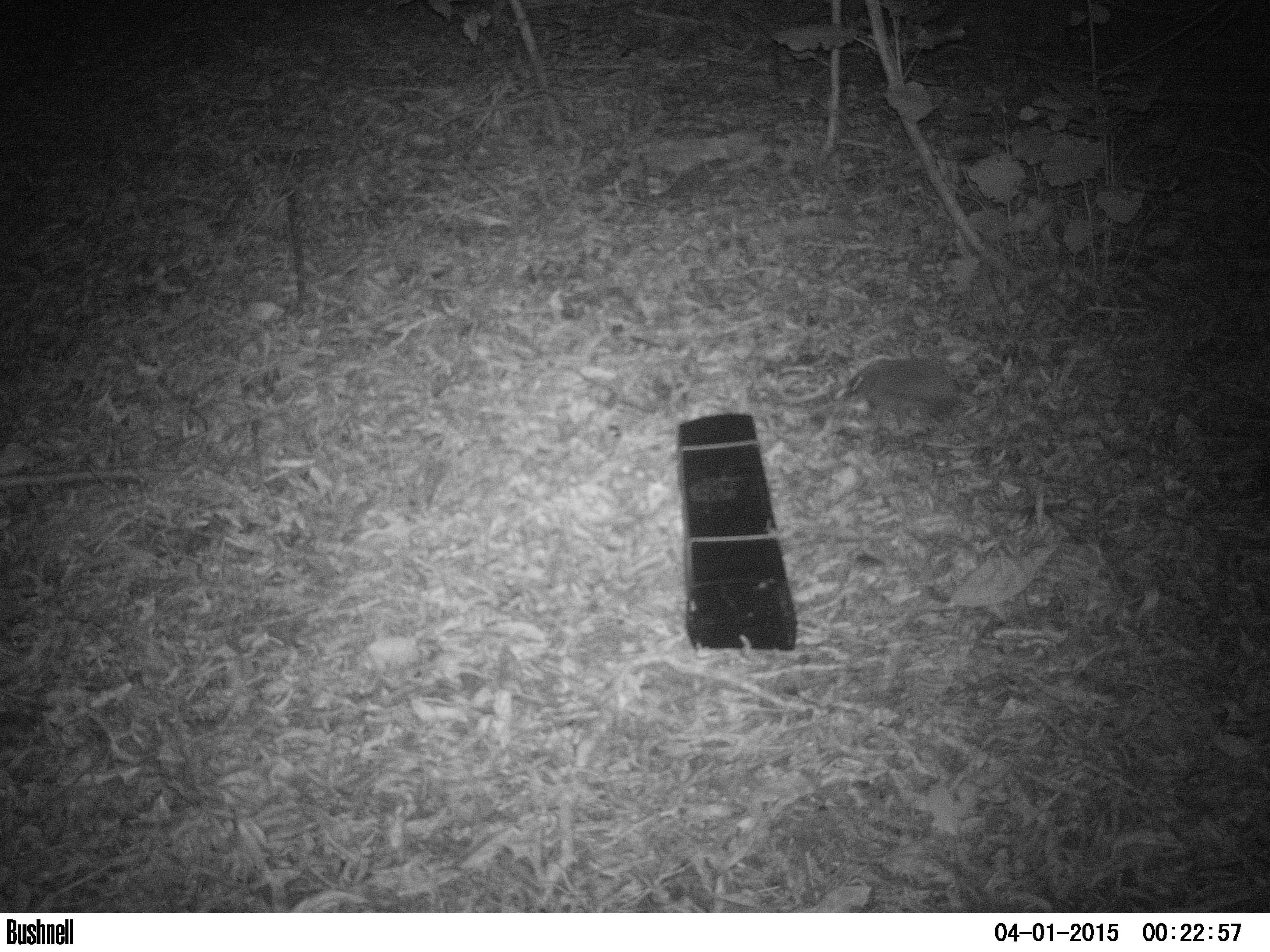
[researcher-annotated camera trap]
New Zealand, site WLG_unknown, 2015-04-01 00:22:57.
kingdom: Animalia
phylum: Chordata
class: Mammalia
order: Eulipotyphla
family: Erinaceidae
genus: Erinaceus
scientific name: Erinaceus europaeus europaeus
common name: european hedgehog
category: hedgehog